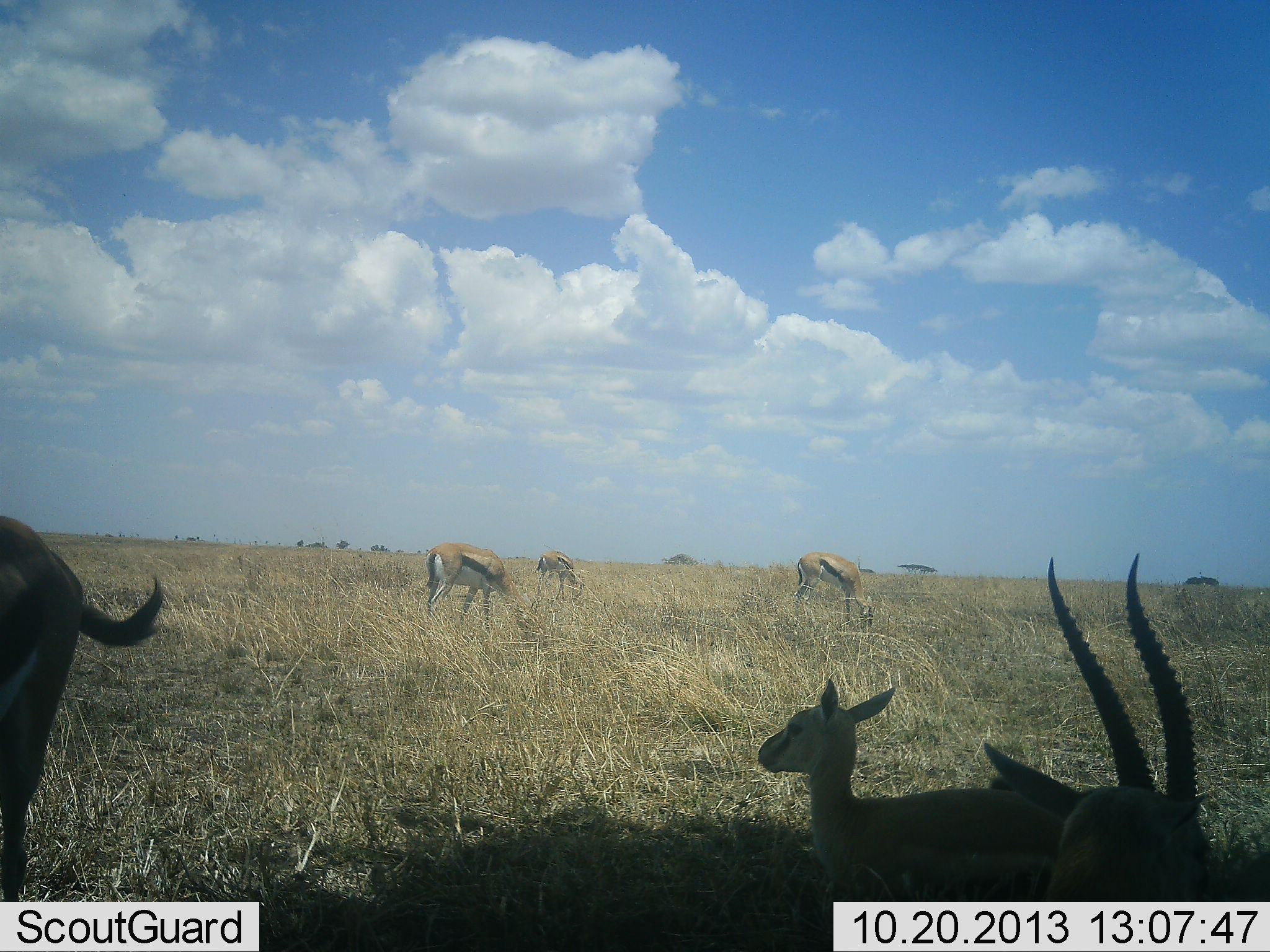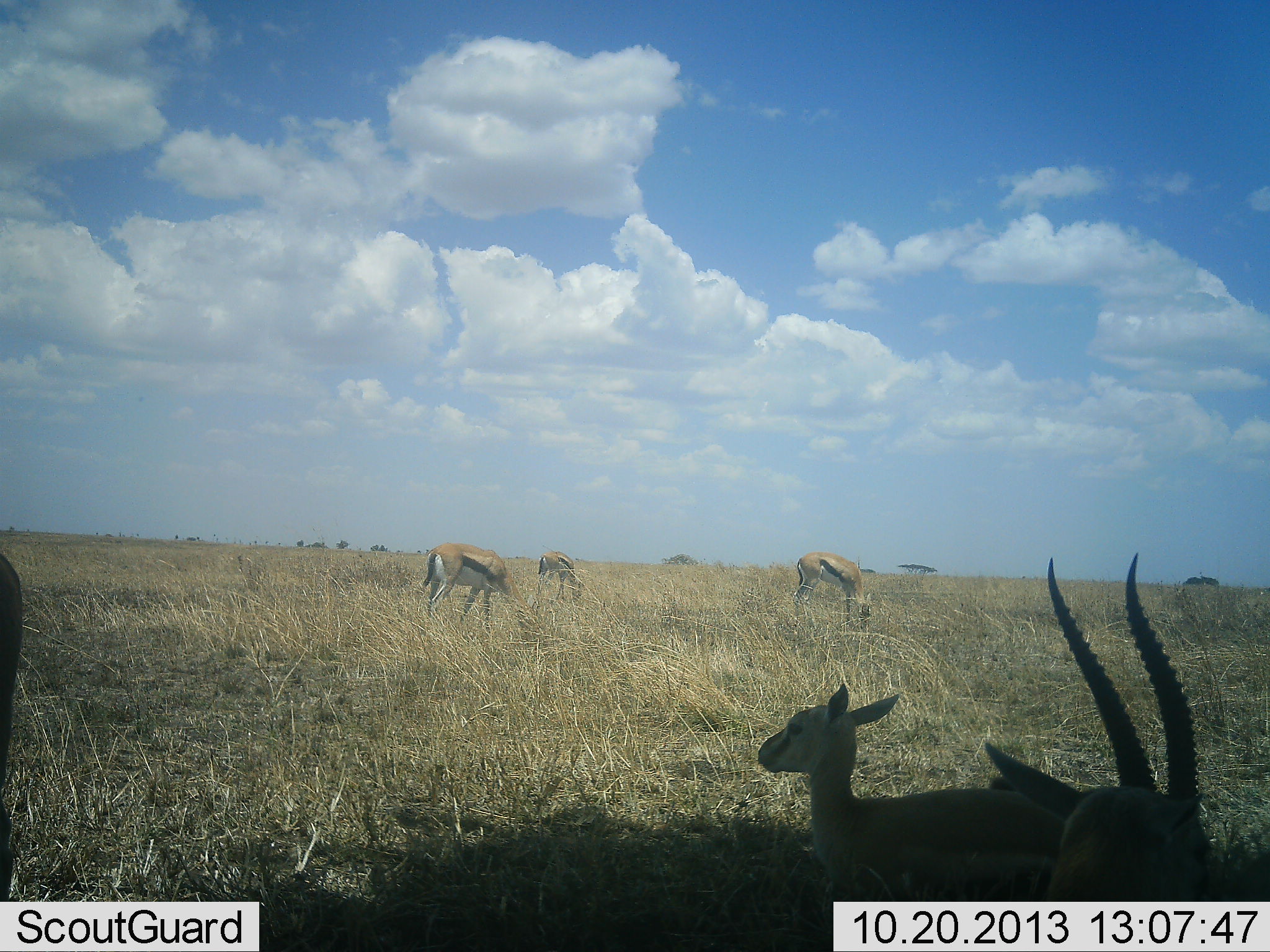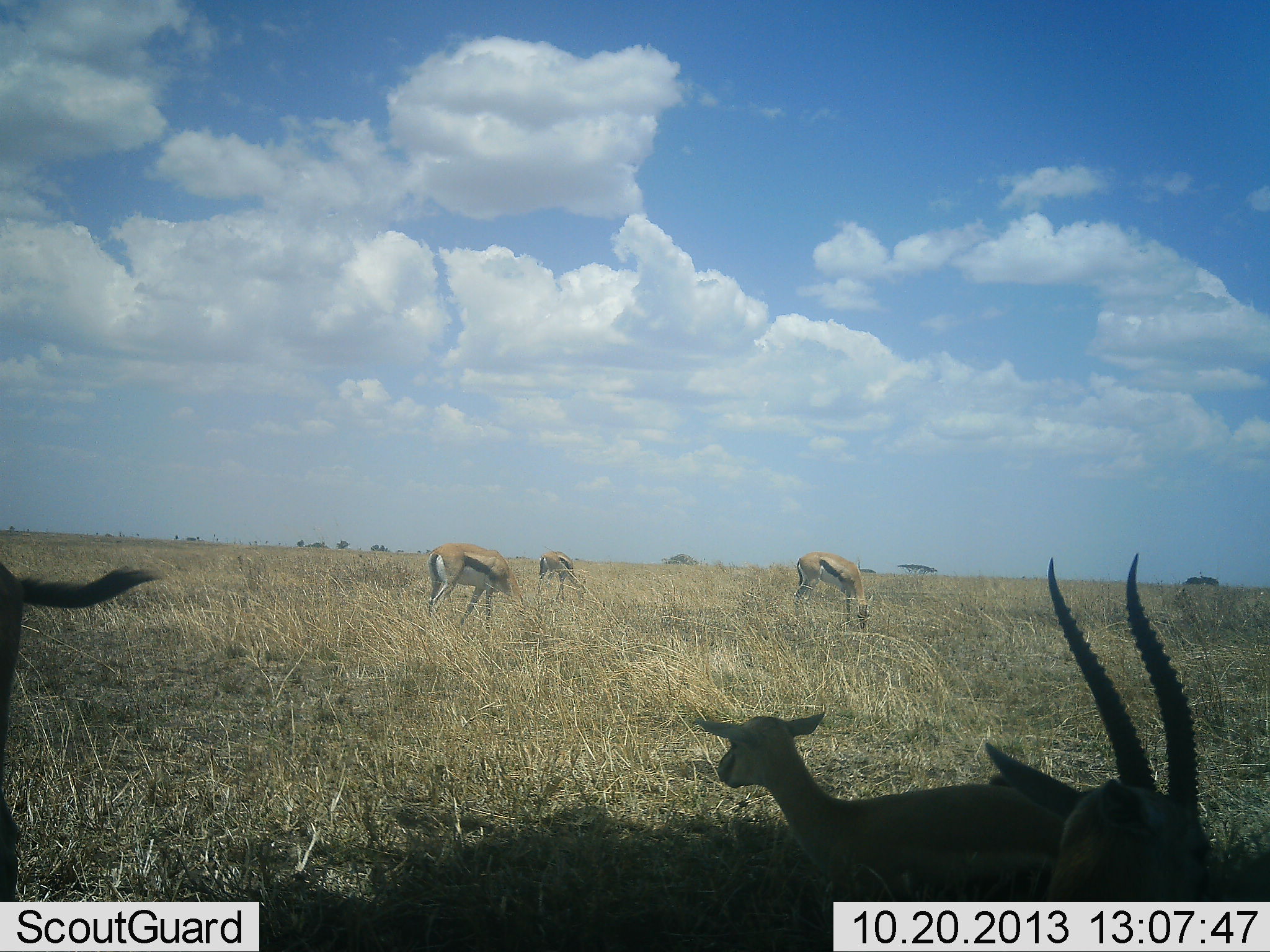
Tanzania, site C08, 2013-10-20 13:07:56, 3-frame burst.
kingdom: Animalia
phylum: Chordata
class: Mammalia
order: Artiodactyla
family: Bovidae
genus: Eudorcas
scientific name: Eudorcas thomsonii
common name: thomson's gazelle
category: gazellethomsons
Gazellethomsons (thomson's gazelle) (Eudorcas thomsonii), count 6. Behavior (volunteer vote fractions): standing 18%, resting 73%, moving 36%, interacting 0%. Young present (vote fraction): 27%. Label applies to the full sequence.